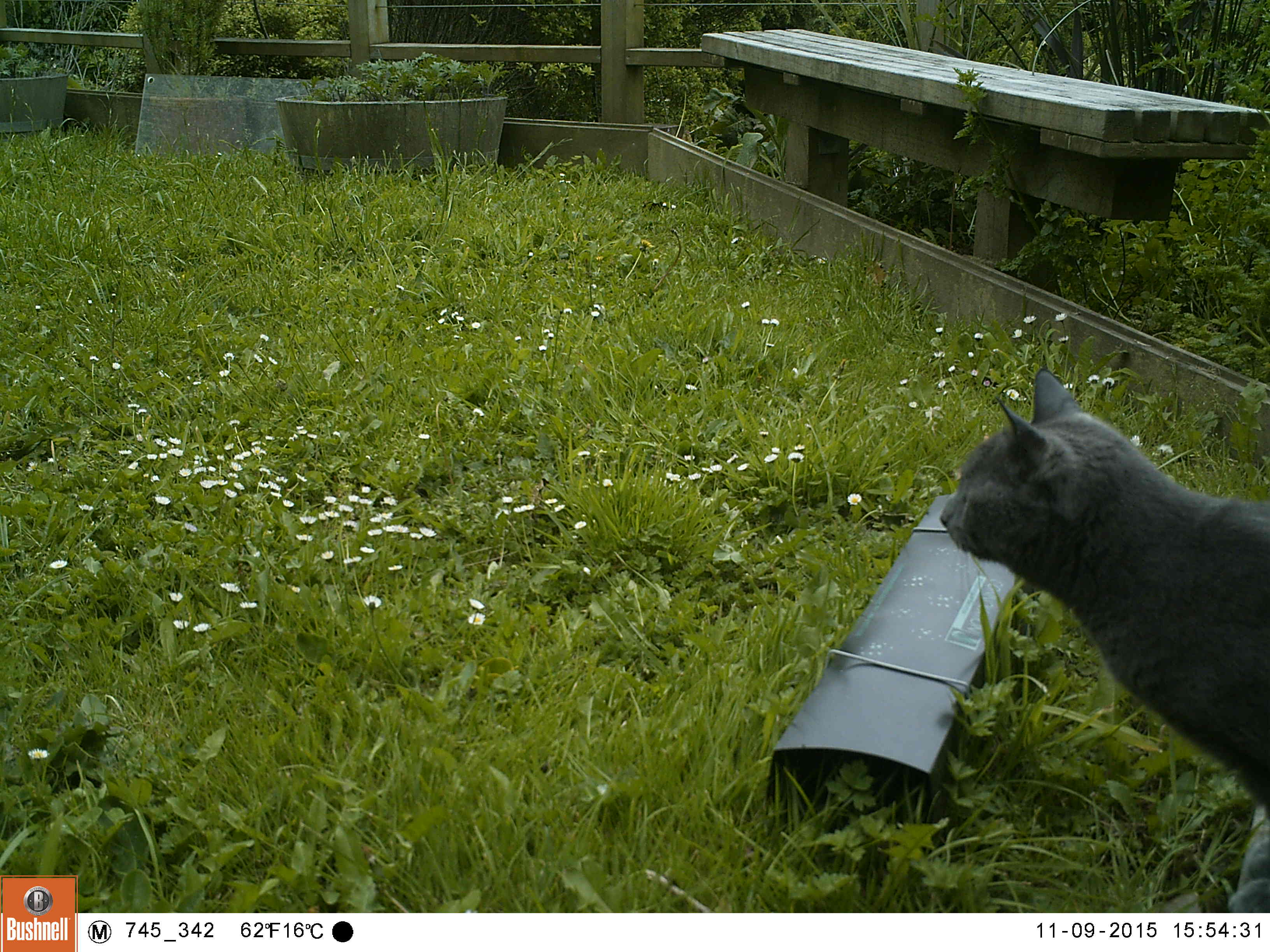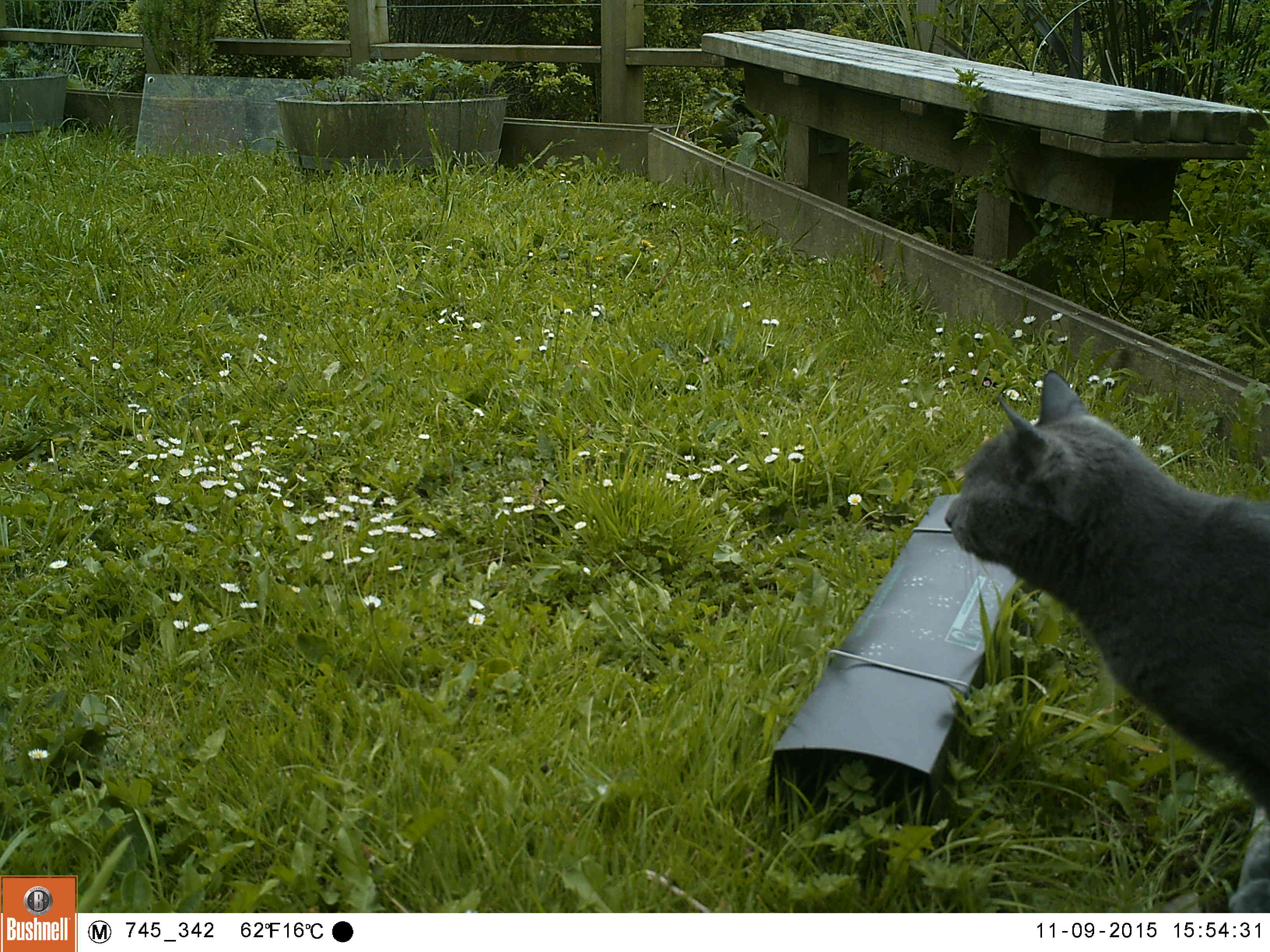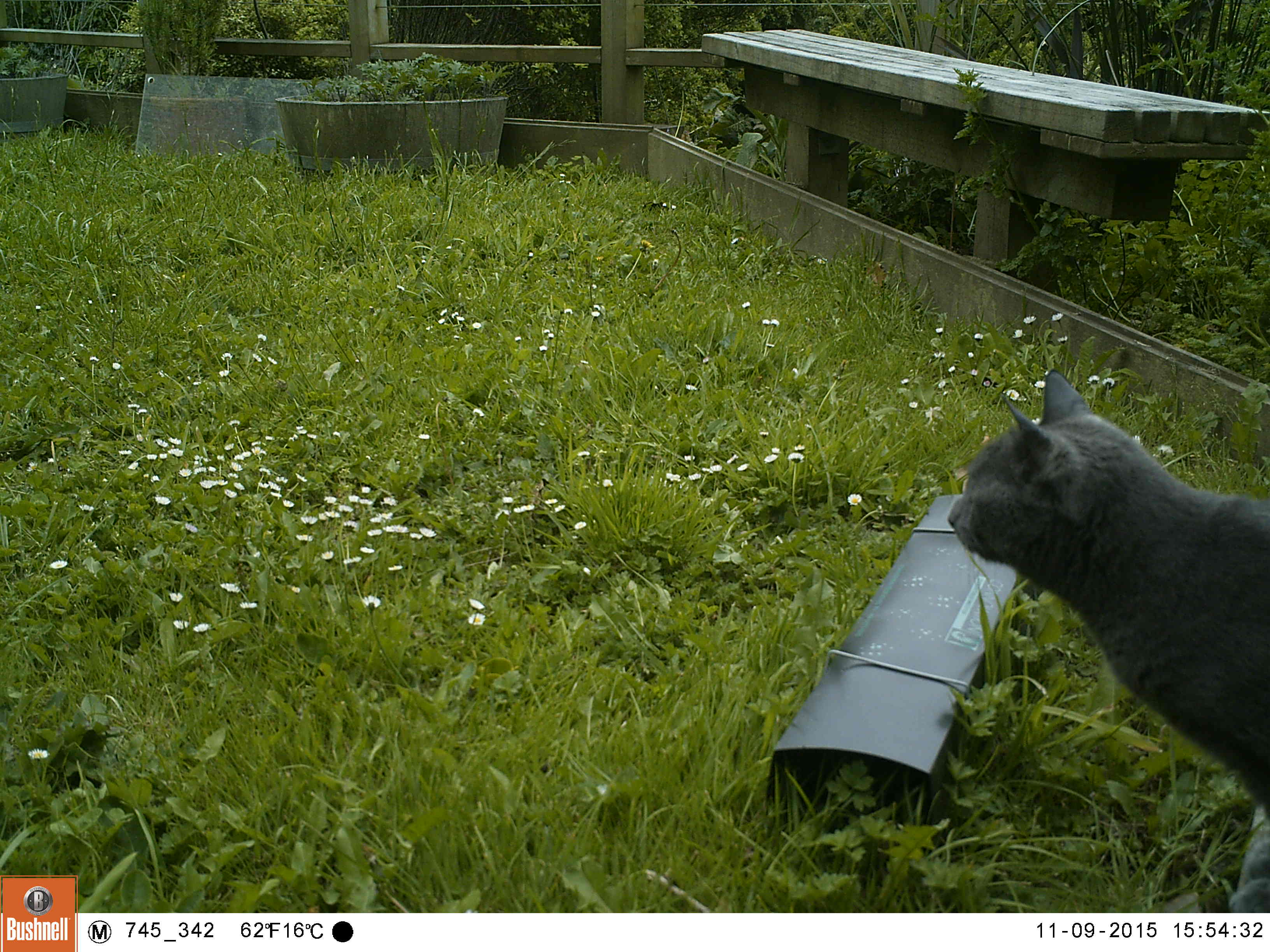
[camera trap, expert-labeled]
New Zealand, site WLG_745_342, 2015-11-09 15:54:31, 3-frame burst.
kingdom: Animalia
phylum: Chordata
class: Mammalia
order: Carnivora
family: Felidae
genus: Felis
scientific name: Felis catus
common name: domestic cat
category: cat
Cat (domestic cat) (Felis catus).